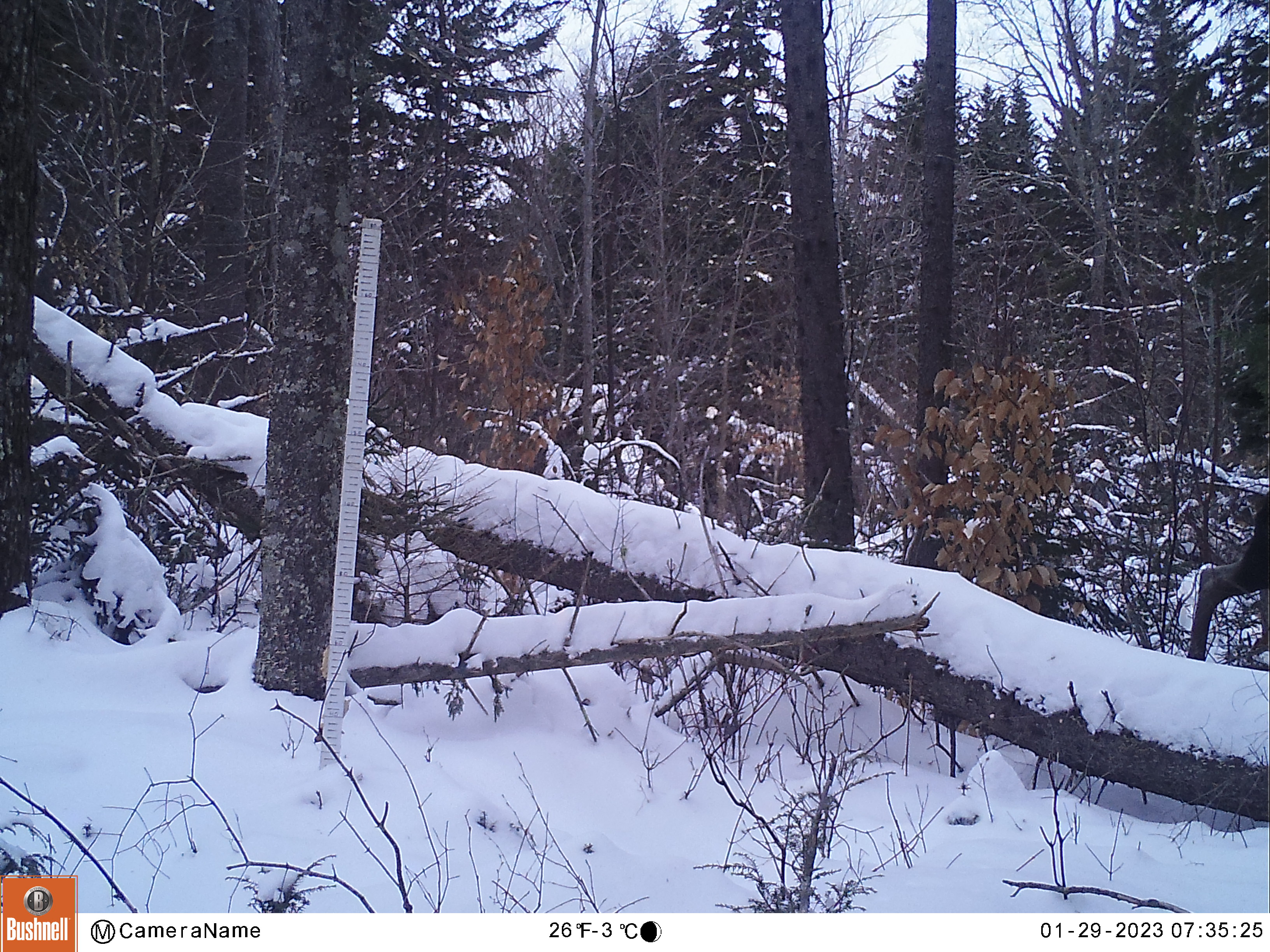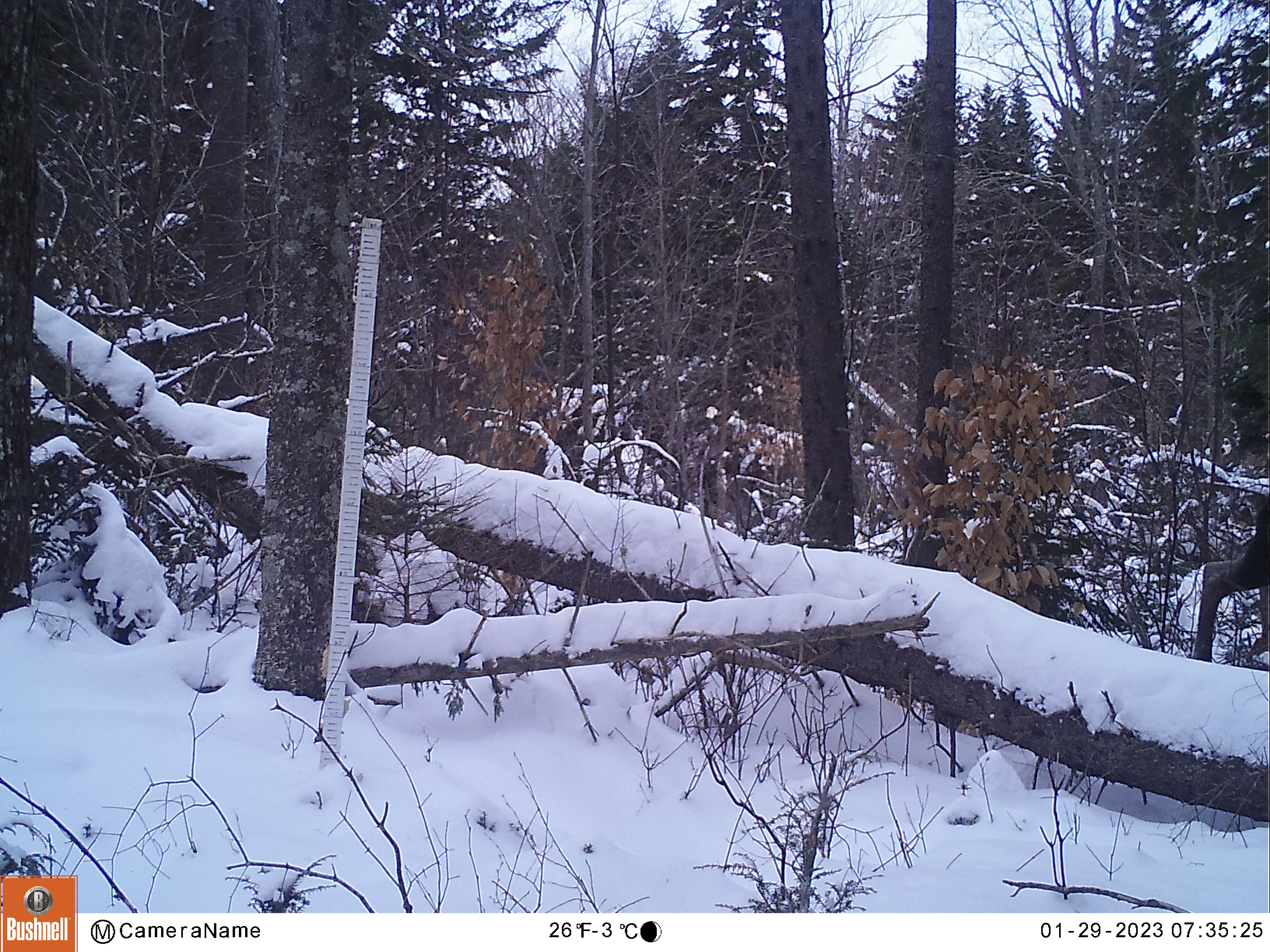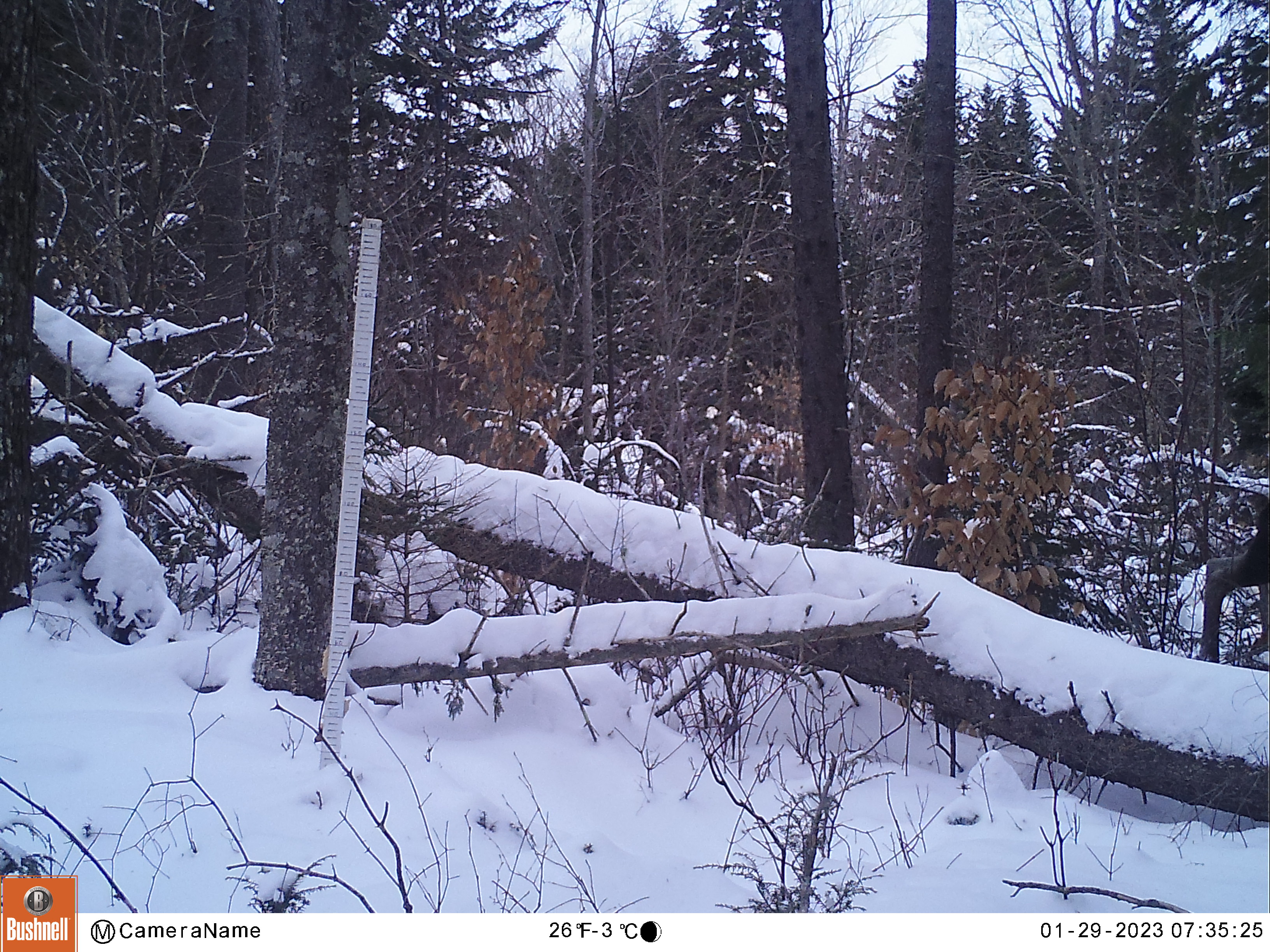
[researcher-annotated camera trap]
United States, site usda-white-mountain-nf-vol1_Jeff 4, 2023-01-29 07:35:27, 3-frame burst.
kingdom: Animalia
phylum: Chordata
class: Mammalia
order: Artiodactyla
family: Cervidae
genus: Alces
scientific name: Alces alces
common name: moose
Moose (Alces alces).